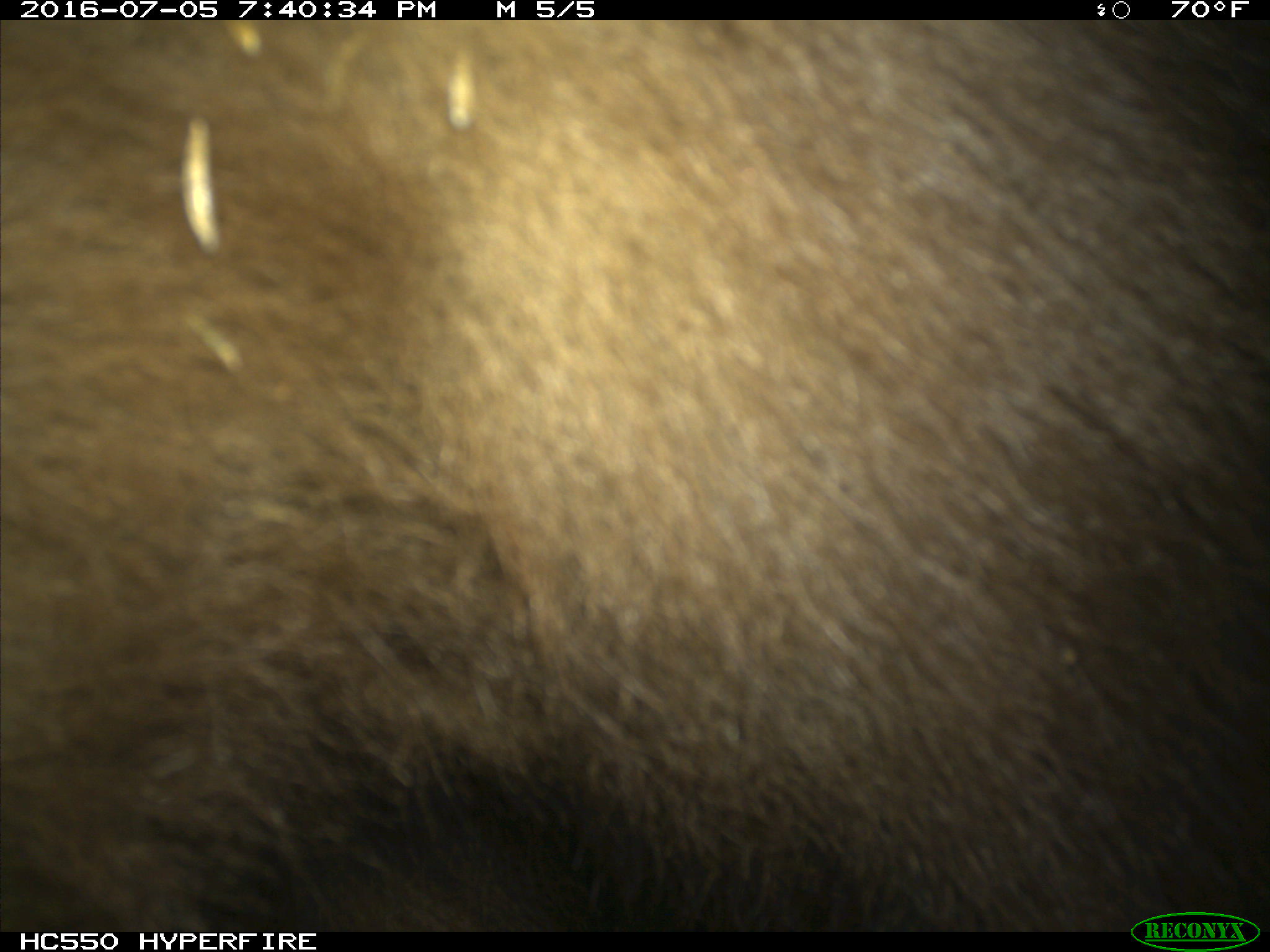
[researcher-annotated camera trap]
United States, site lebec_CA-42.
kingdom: Animalia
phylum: Chordata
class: Mammalia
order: Carnivora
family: Ursidae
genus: Ursus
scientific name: Ursus americanus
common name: american black bear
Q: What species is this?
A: Ursus americanus (american black bear).